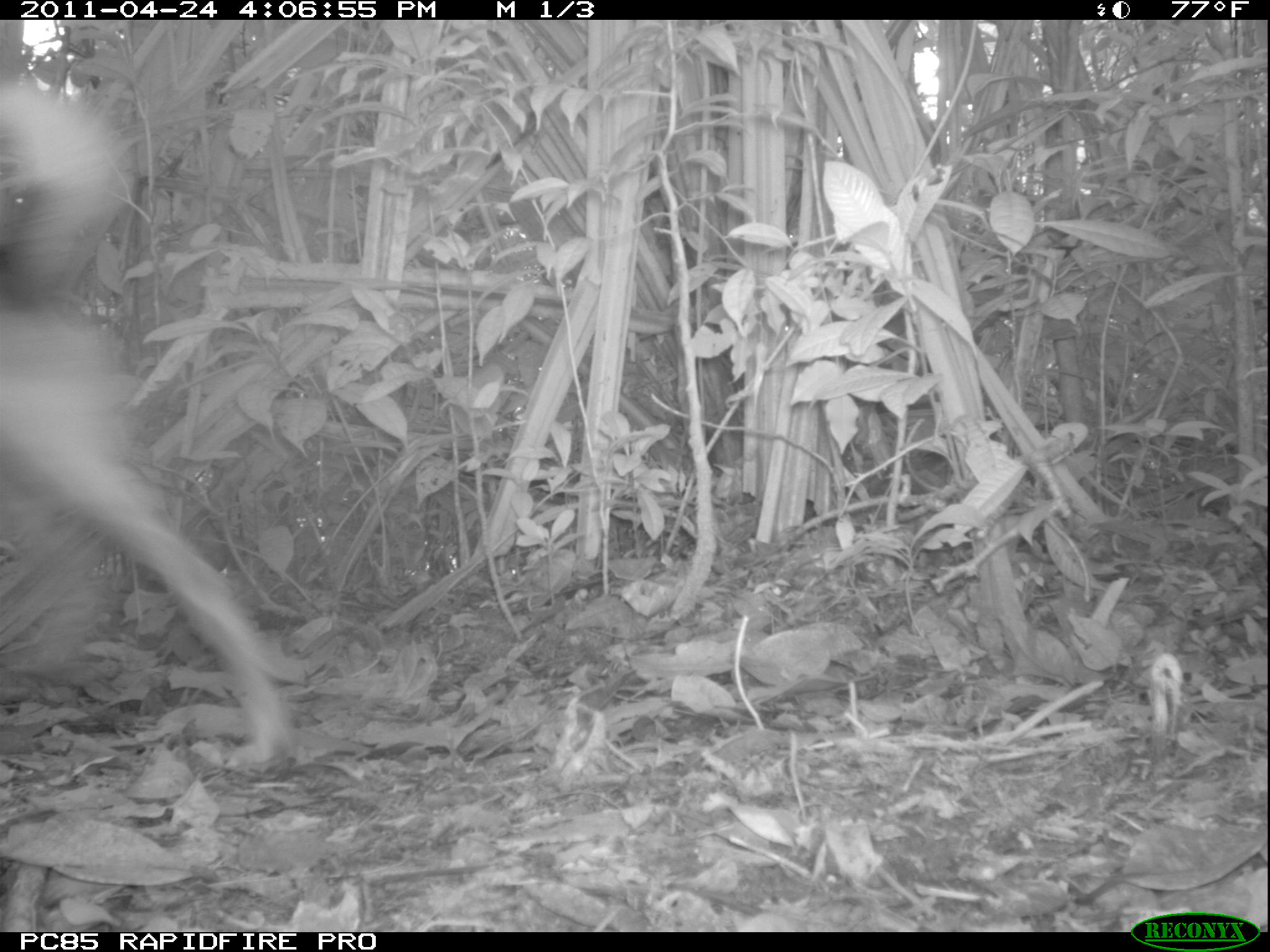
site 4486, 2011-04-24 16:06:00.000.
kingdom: Animalia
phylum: Chordata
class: Mammalia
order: Carnivora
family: Canidae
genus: Canis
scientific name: Canis familiaris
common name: domestic dog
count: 2